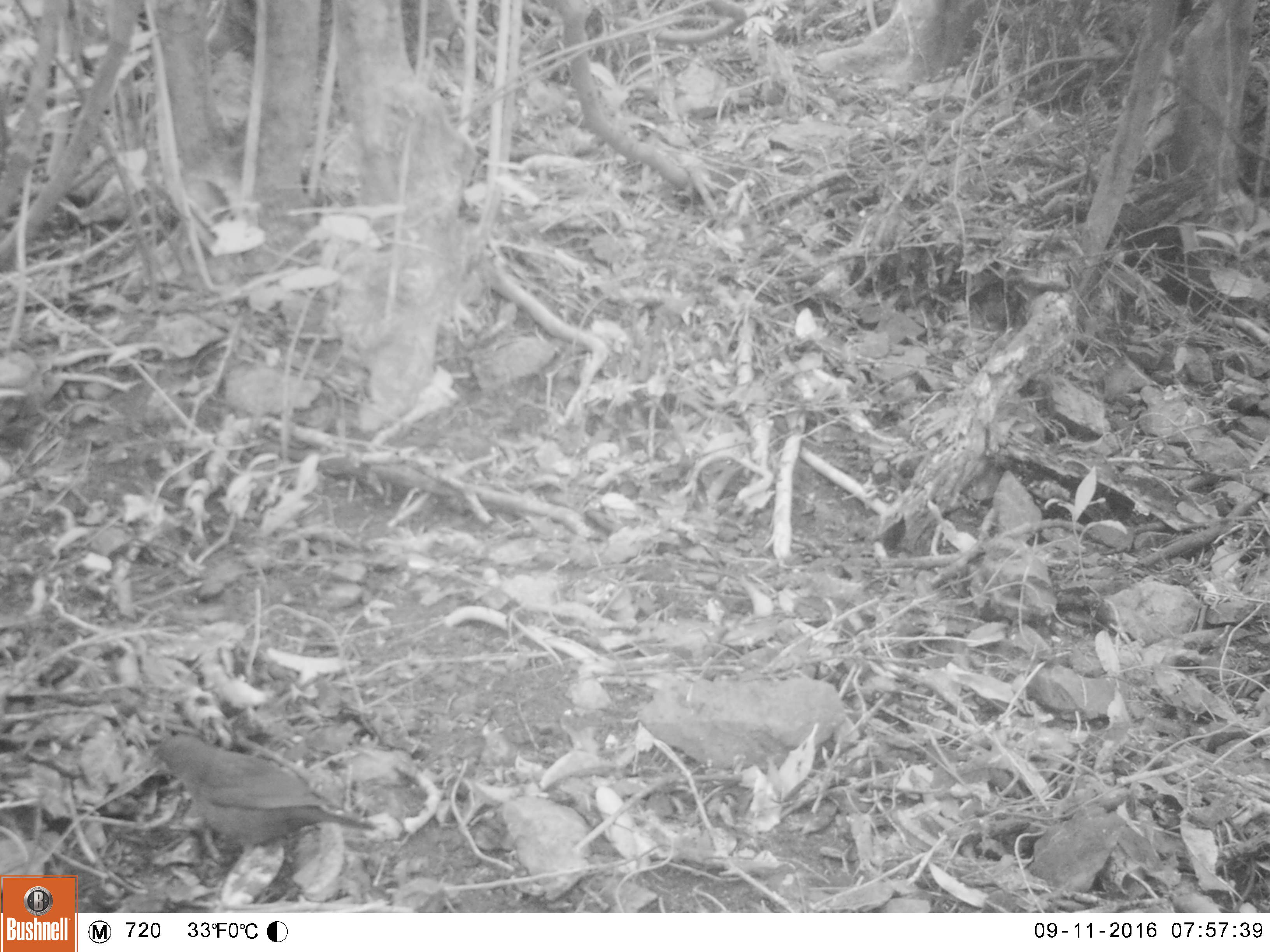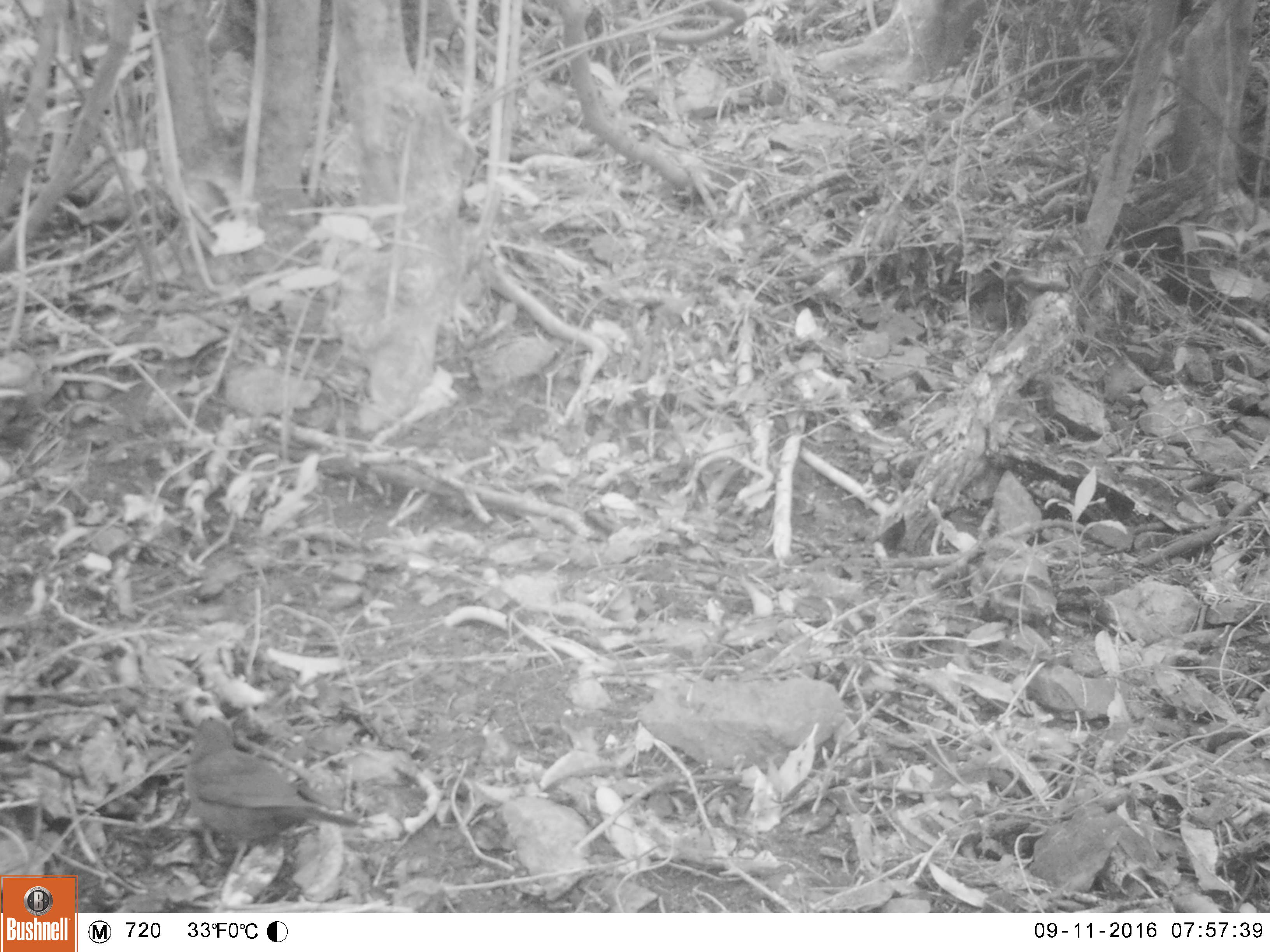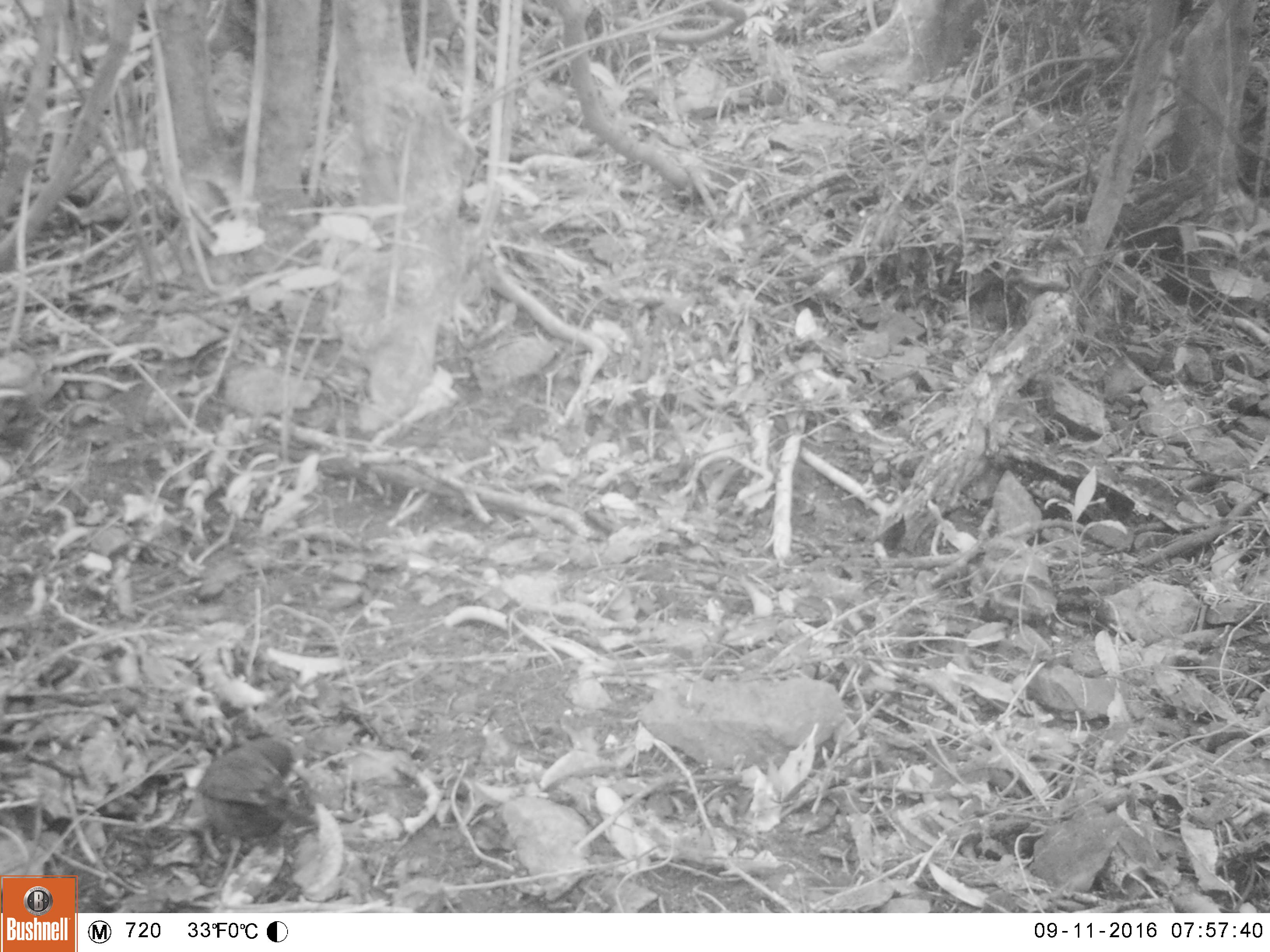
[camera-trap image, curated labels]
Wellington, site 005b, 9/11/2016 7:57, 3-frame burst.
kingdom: Animalia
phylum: Chordata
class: Aves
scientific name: Aves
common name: bird